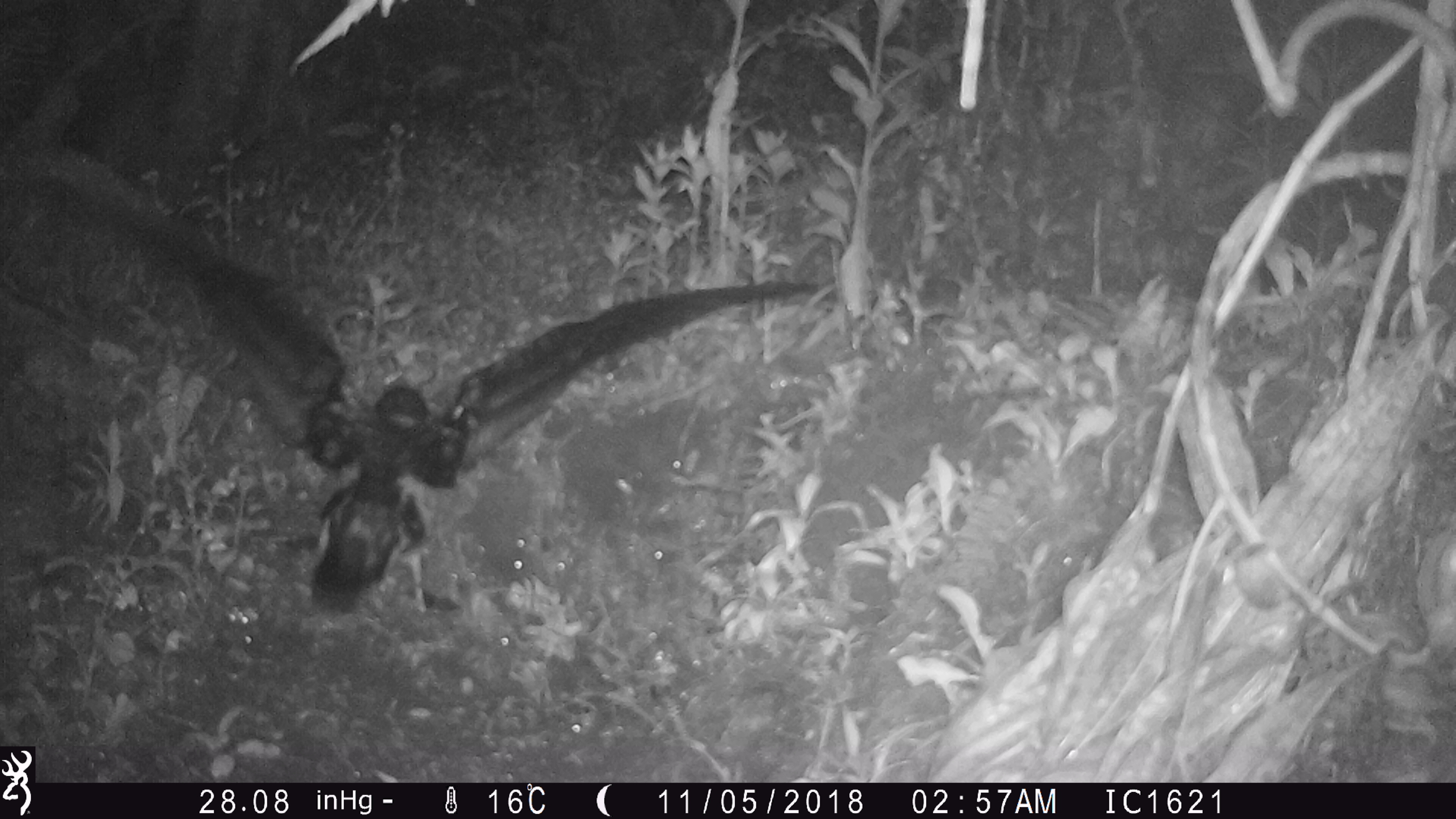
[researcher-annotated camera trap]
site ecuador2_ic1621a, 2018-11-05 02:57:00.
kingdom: Animalia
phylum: Chordata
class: Aves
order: Procellariiformes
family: Procellariidae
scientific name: Procellariidae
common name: petrel chick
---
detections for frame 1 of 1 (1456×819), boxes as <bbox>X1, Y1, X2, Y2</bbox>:
petrel chick: <bbox>0, 136, 812, 604</bbox>